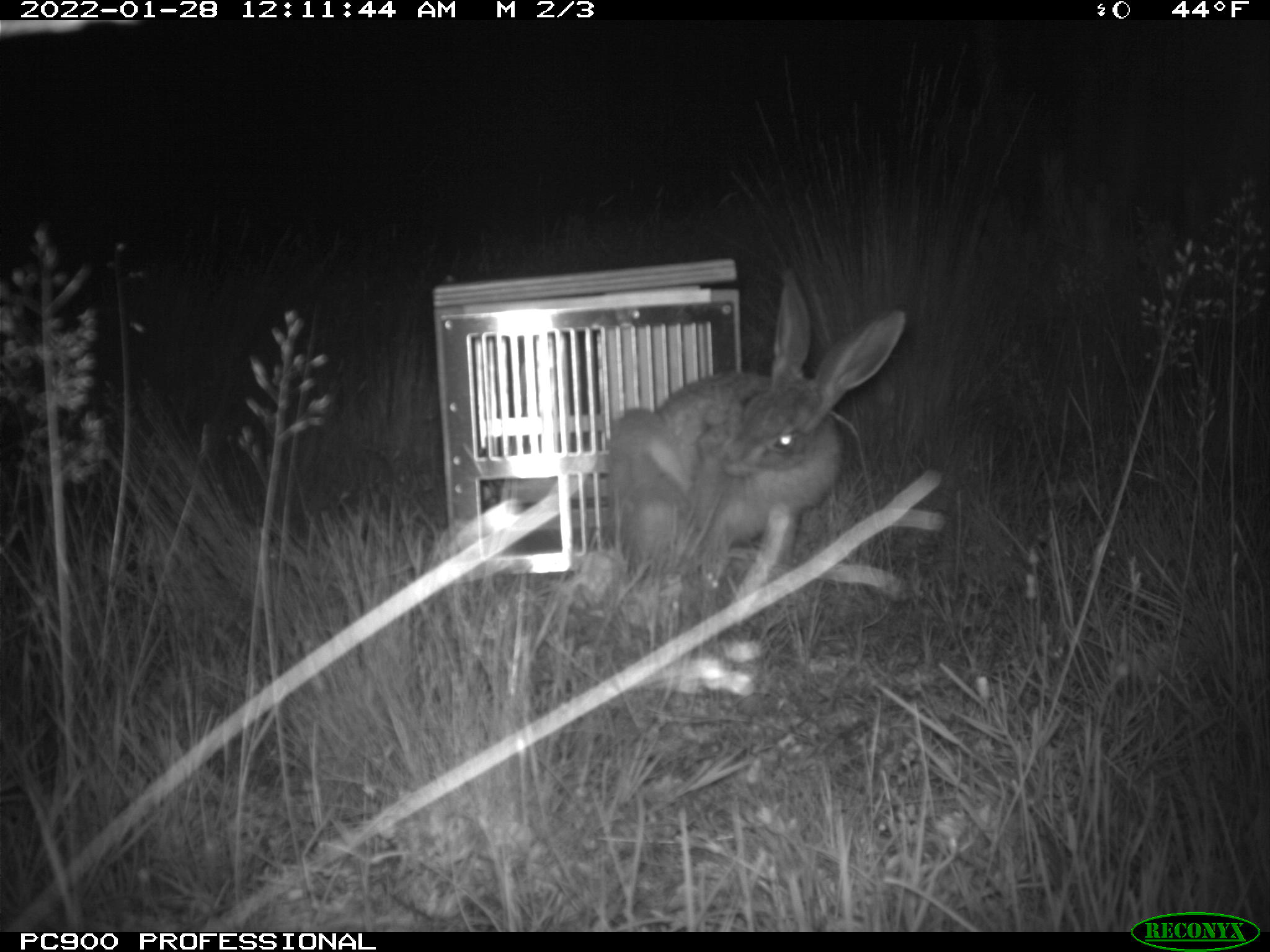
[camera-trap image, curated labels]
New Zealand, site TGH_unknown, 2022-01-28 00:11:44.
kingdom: Animalia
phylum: Chordata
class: Mammalia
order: Lagomorpha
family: Leporidae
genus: Lepus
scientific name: Lepus europaeus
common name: brown hare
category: hare